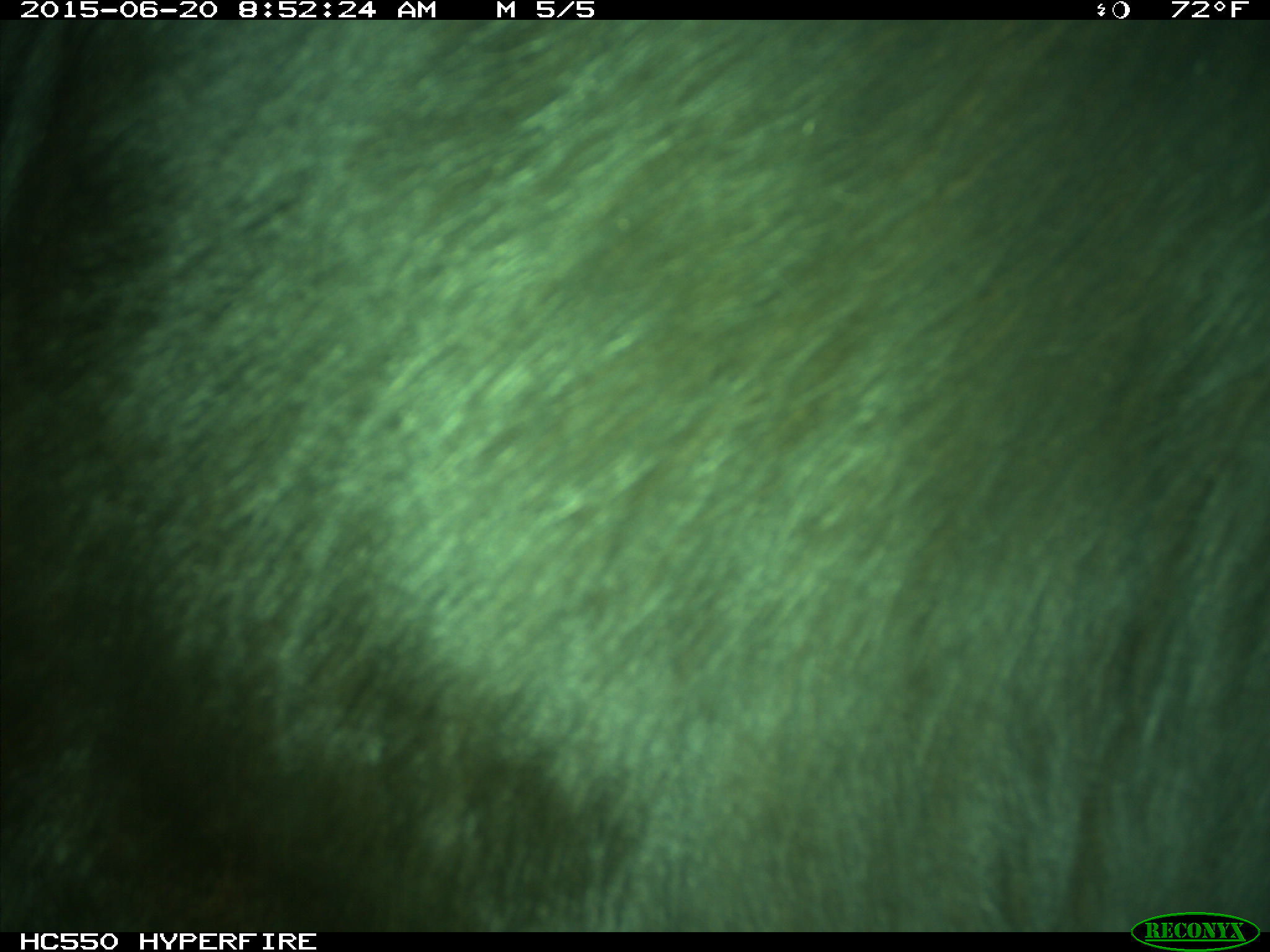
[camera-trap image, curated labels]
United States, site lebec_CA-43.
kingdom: Animalia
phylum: Chordata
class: Mammalia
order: Artiodactyla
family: Bovidae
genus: Bos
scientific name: Bos taurus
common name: domestic cow